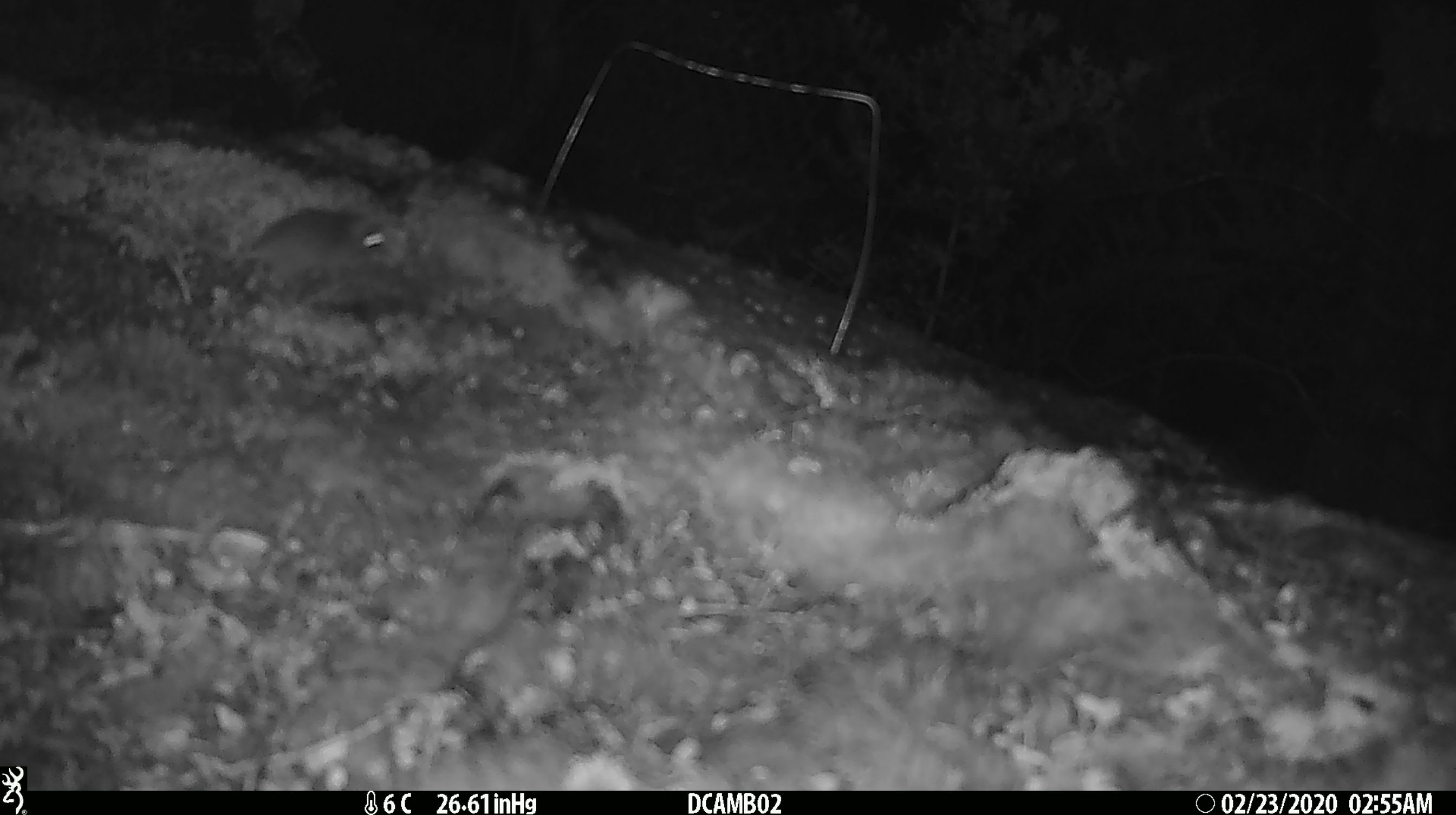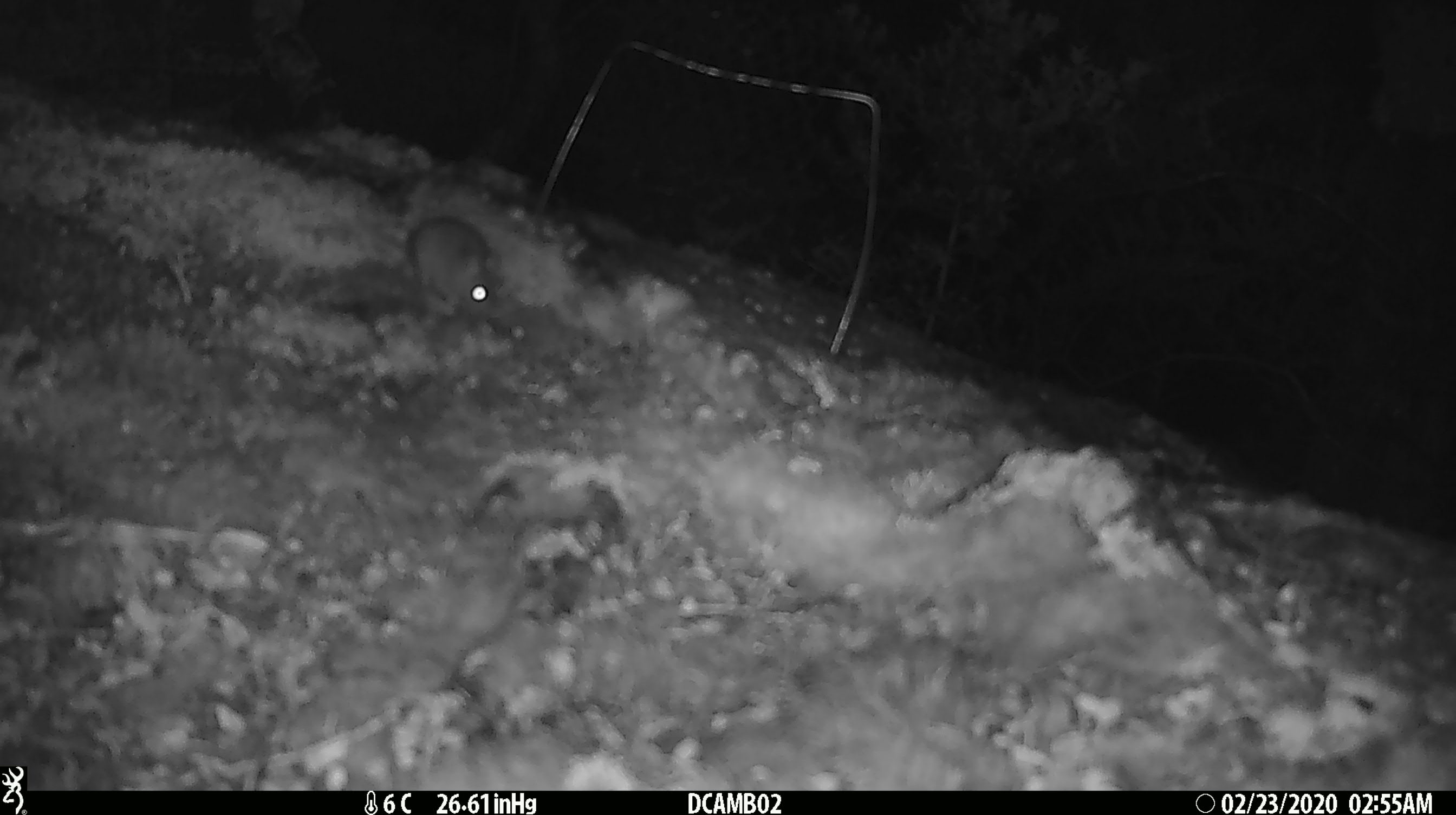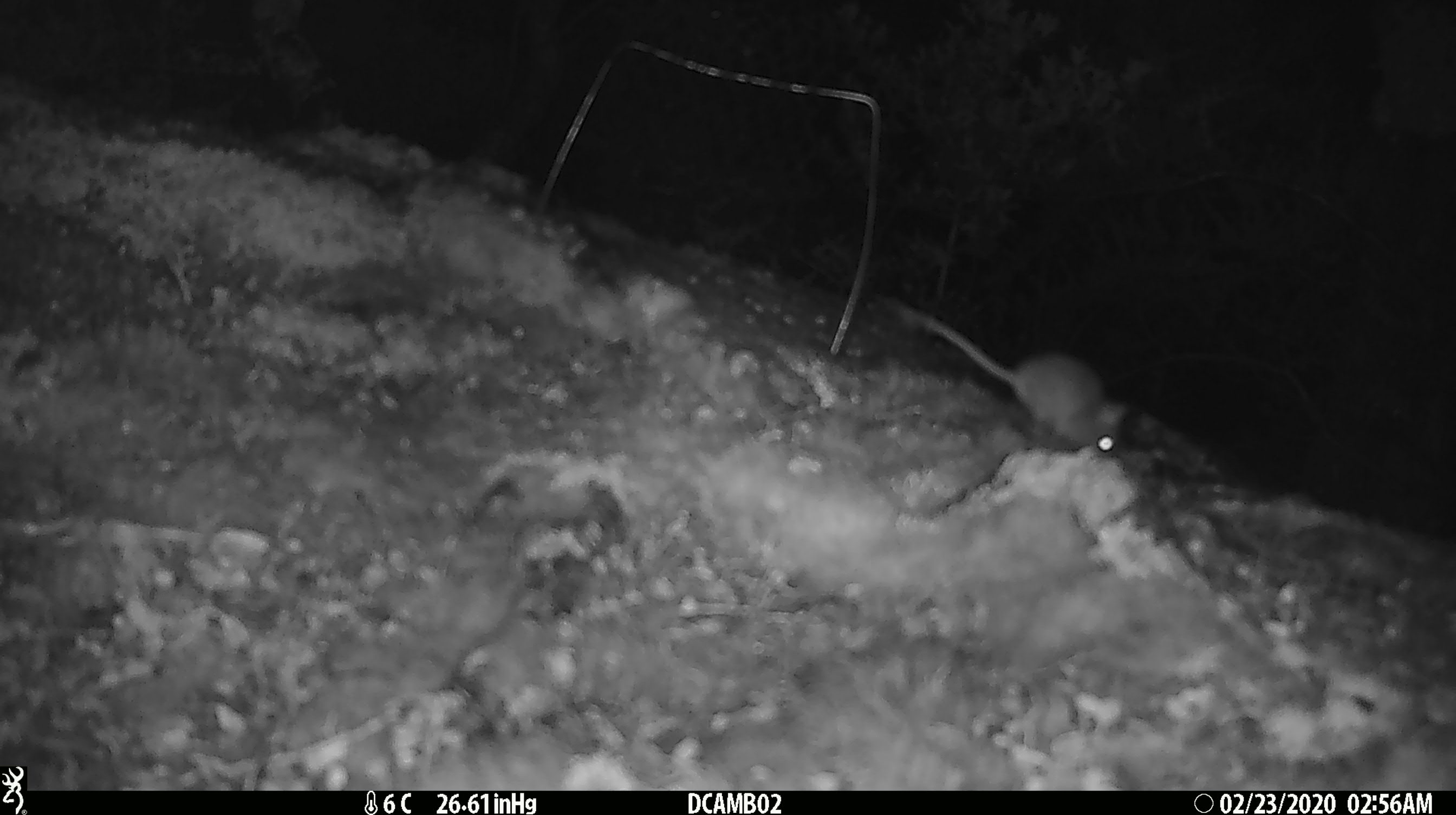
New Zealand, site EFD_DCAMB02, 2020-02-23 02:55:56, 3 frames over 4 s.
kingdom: Animalia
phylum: Chordata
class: Mammalia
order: Rodentia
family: Muridae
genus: Mus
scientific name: Mus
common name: mouse